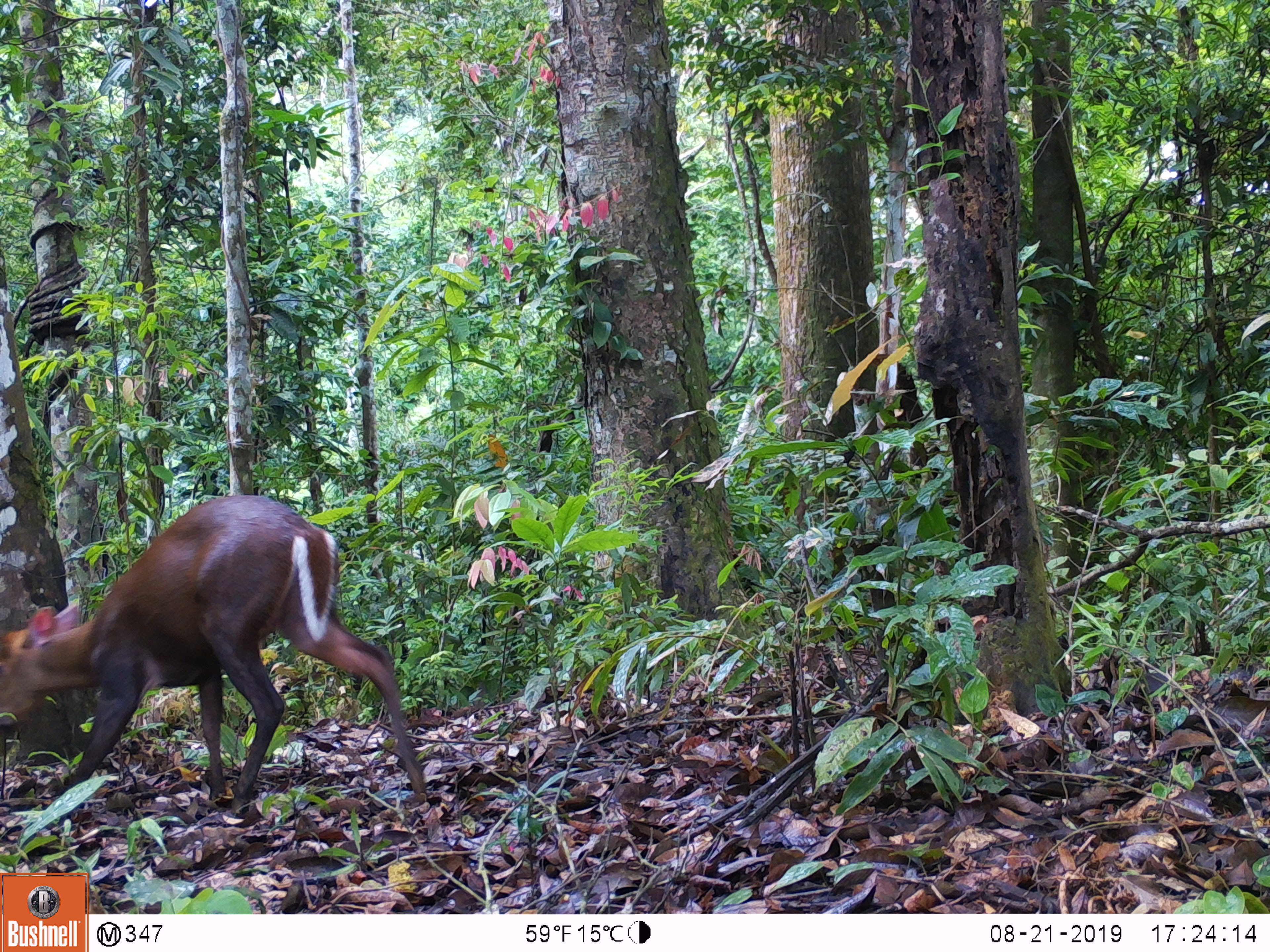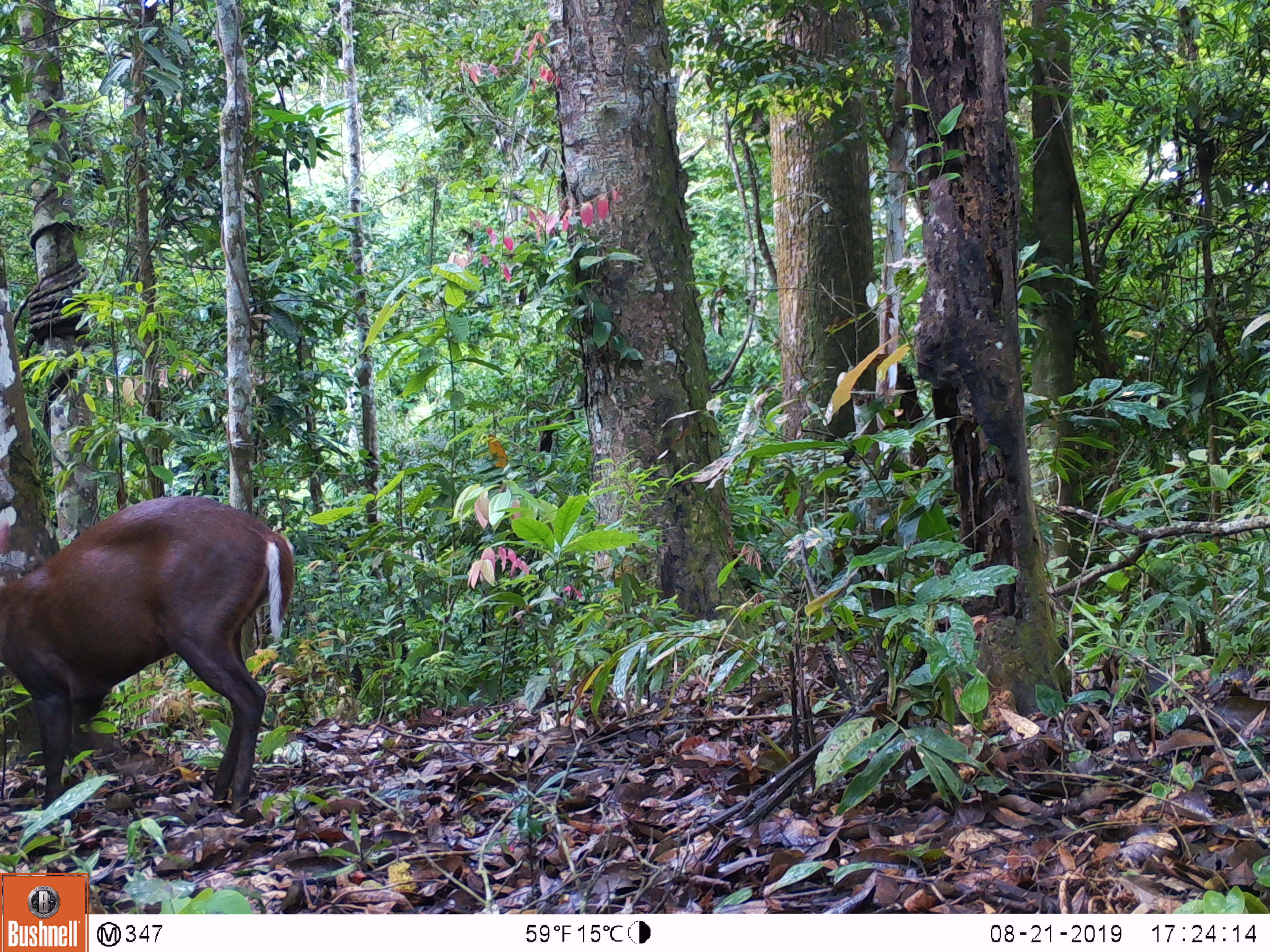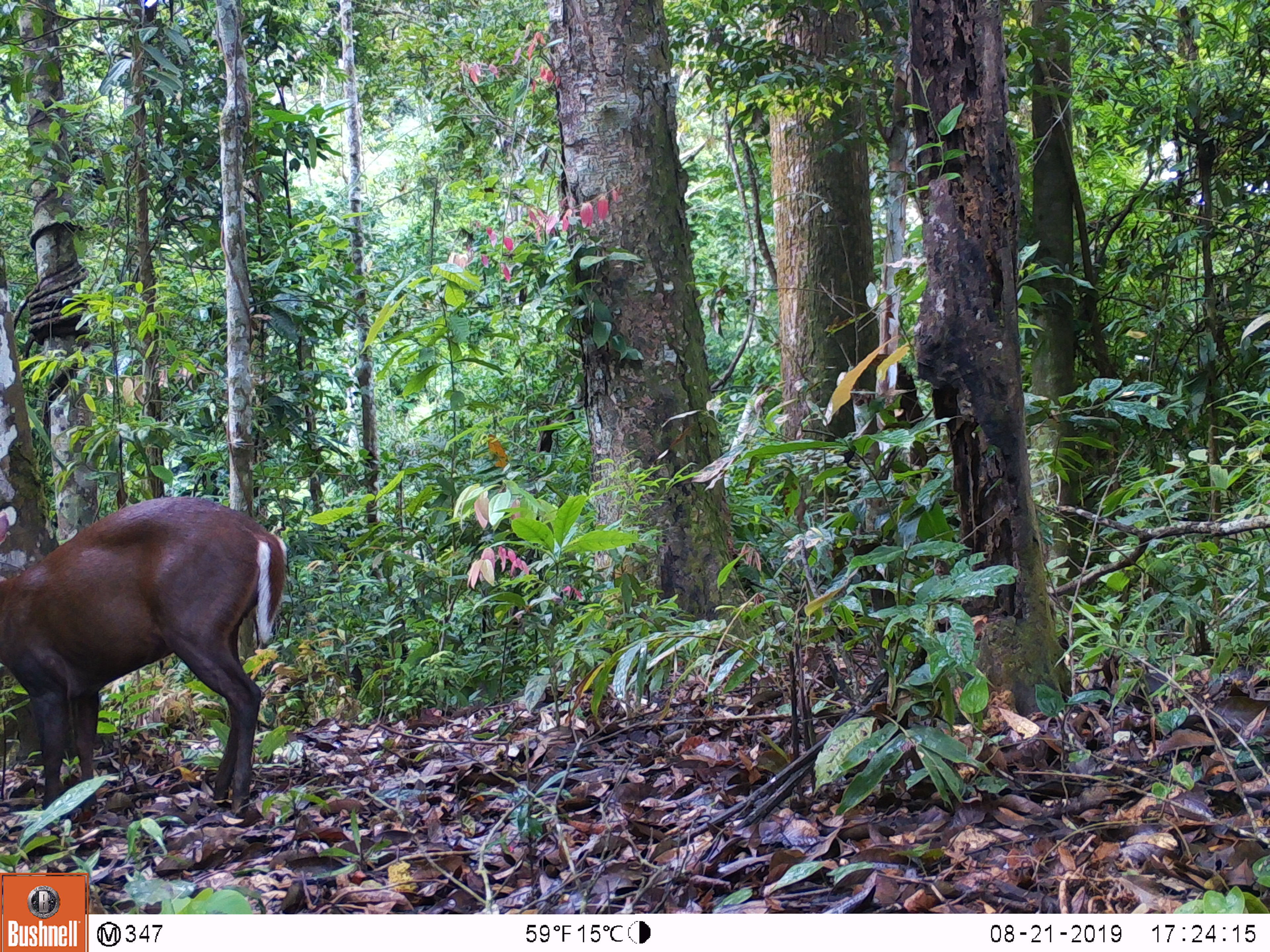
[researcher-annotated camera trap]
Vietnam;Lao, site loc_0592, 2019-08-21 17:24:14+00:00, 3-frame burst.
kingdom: Animalia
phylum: Chordata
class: Mammalia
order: Artiodactyla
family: Cervidae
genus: Muntiacus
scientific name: Muntiacus rooseveltorum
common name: roosevelt's muntjac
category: roosevelts muntjac group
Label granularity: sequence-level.